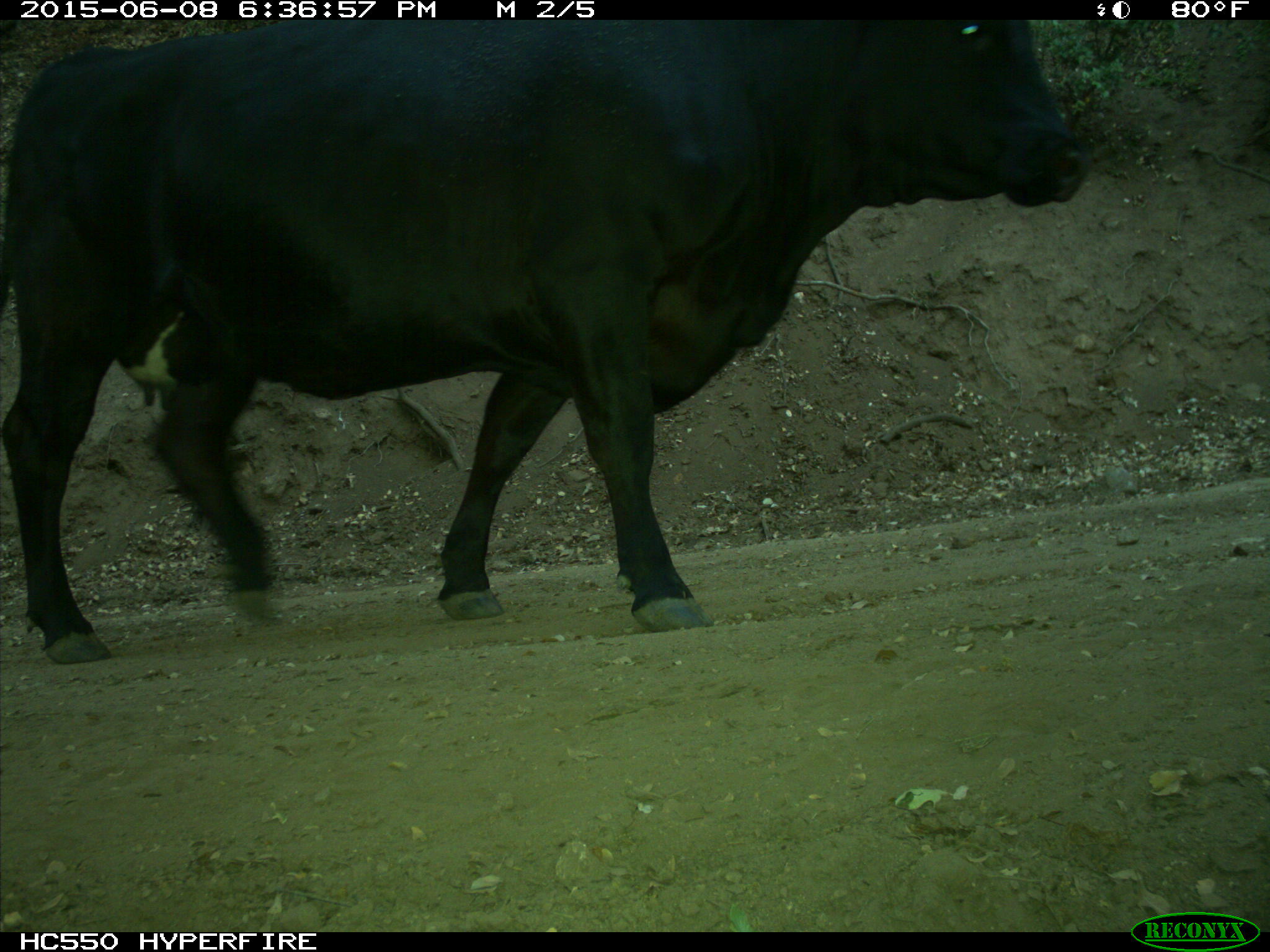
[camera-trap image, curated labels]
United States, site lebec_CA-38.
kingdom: Animalia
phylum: Chordata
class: Mammalia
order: Artiodactyla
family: Bovidae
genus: Bos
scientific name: Bos taurus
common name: domestic cow